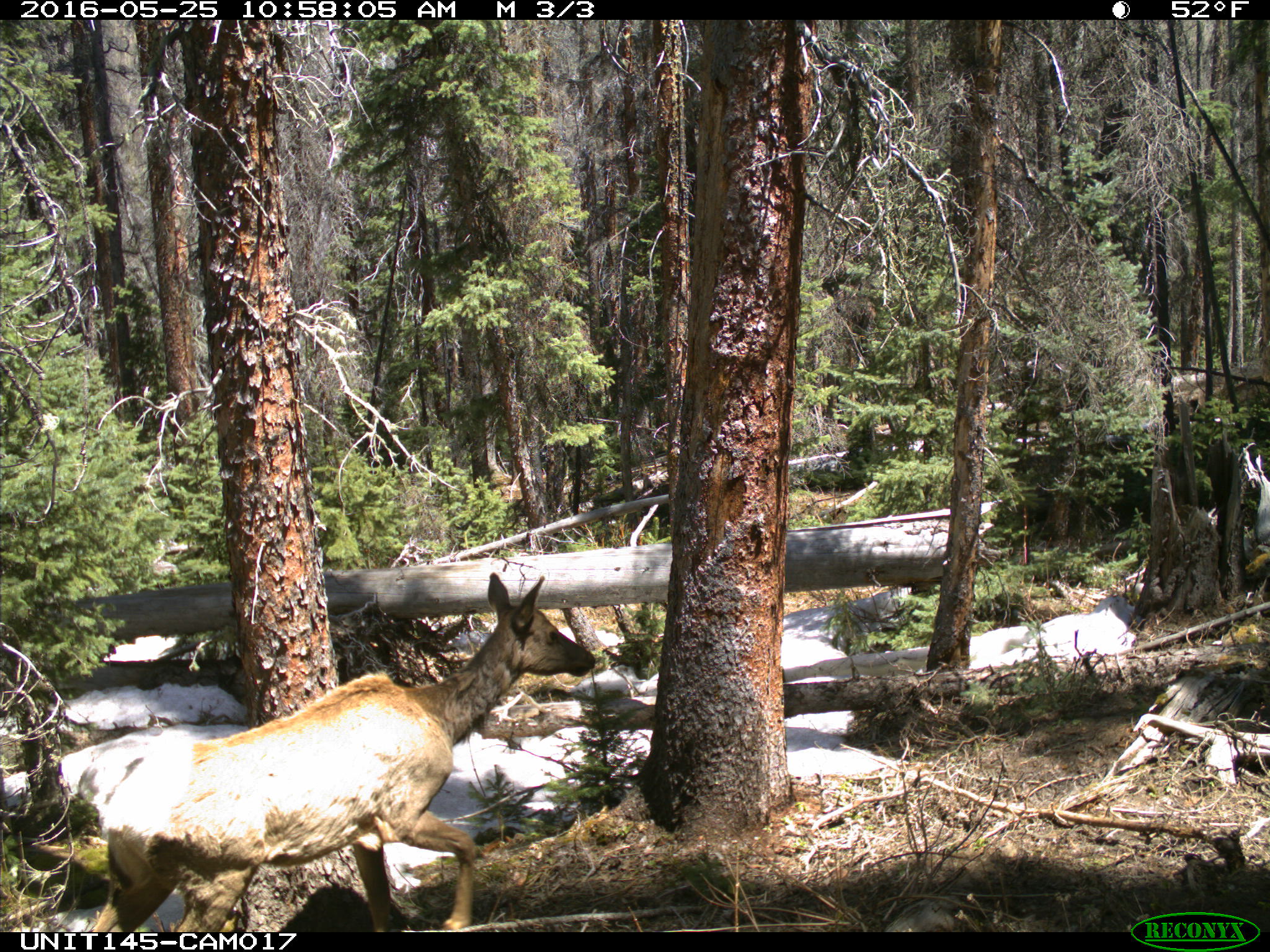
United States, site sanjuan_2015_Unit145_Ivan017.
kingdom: Animalia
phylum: Chordata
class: Mammalia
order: Artiodactyla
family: Cervidae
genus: Cervus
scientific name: Cervus elaphus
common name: red deer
Cervus elaphus (red deer).